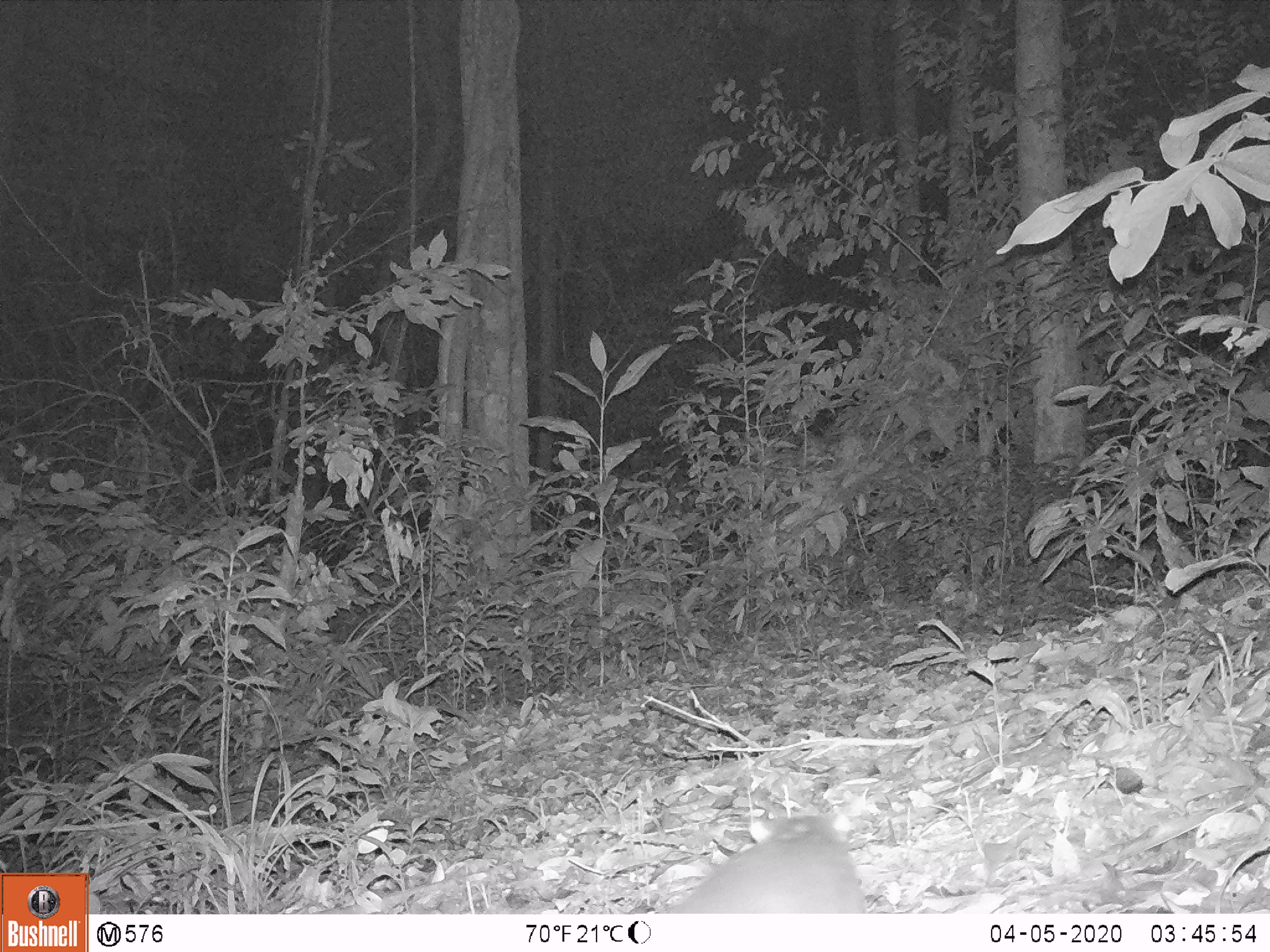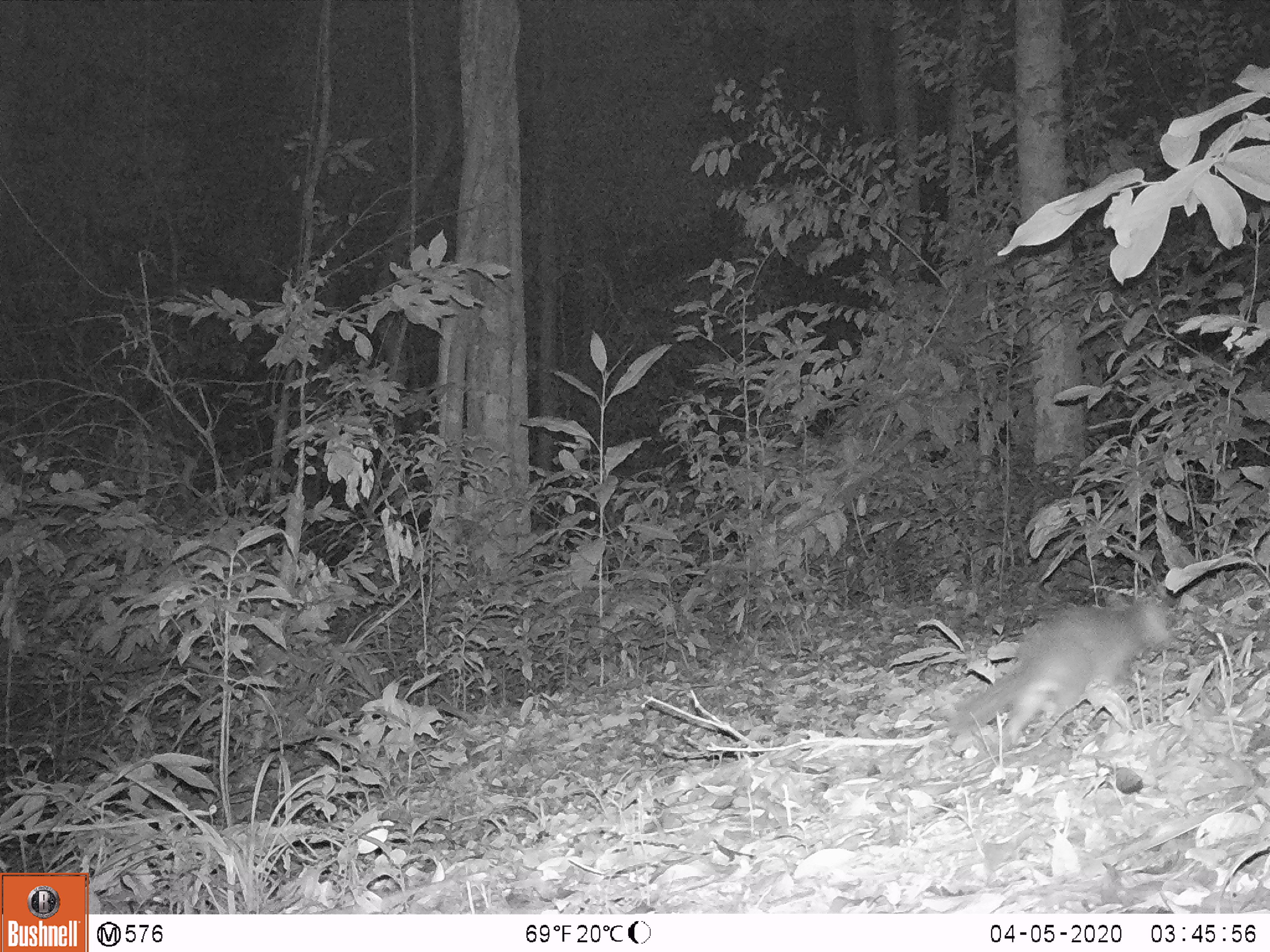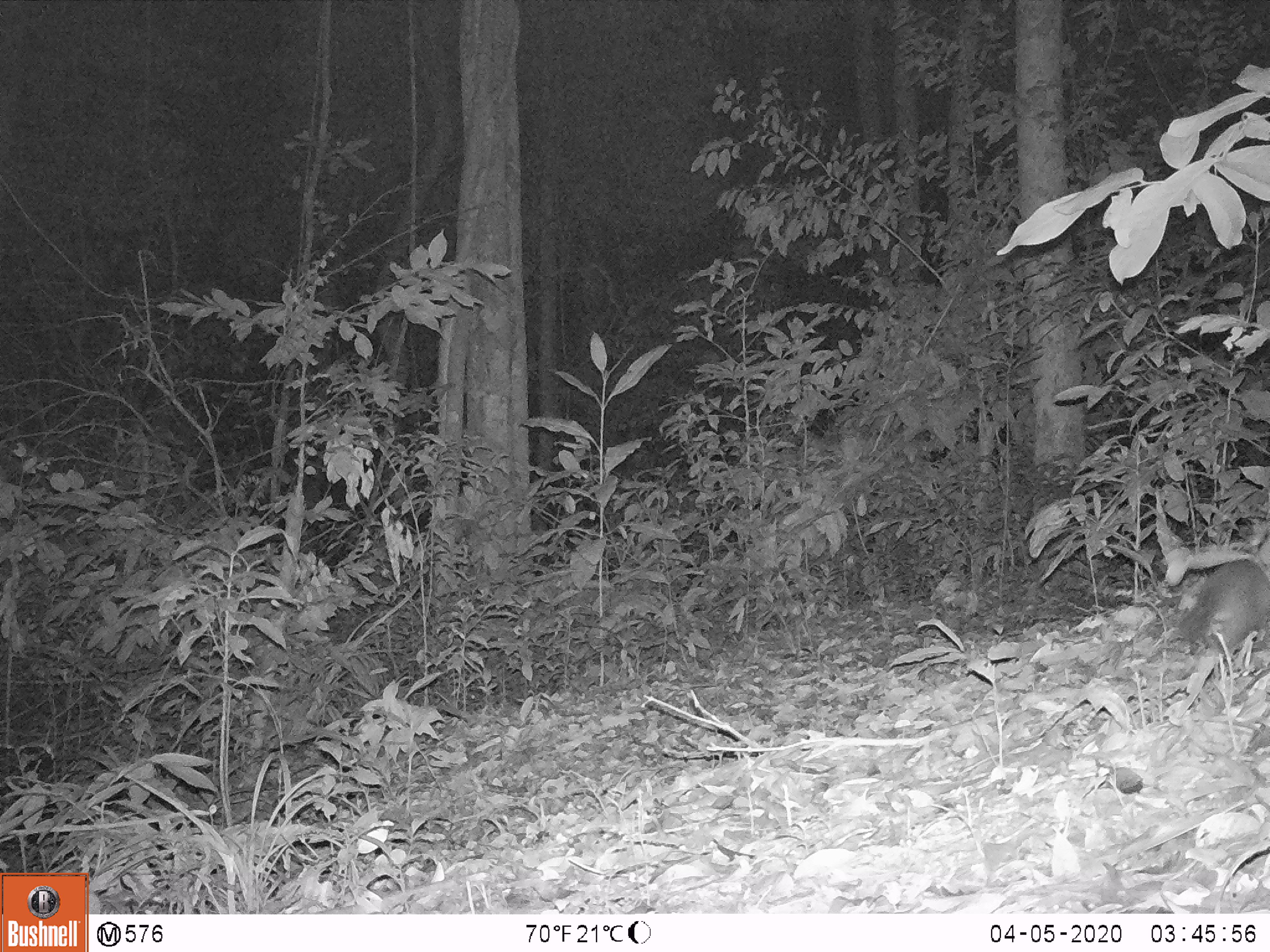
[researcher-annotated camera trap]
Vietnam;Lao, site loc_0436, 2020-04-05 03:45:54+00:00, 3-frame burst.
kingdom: Animalia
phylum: Chordata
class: Mammalia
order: Carnivora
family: Mustelidae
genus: Melogale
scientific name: Melogale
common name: ferret badger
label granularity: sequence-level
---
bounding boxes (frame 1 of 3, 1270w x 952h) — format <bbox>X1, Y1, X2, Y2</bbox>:
ferret badger: <bbox>669, 815, 870, 913</bbox>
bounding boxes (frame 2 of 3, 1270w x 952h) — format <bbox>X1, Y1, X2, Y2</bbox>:
ferret badger: <bbox>947, 599, 1168, 747</bbox>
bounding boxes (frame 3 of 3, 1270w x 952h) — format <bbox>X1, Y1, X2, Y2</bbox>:
ferret badger: <bbox>1175, 560, 1270, 656</bbox>